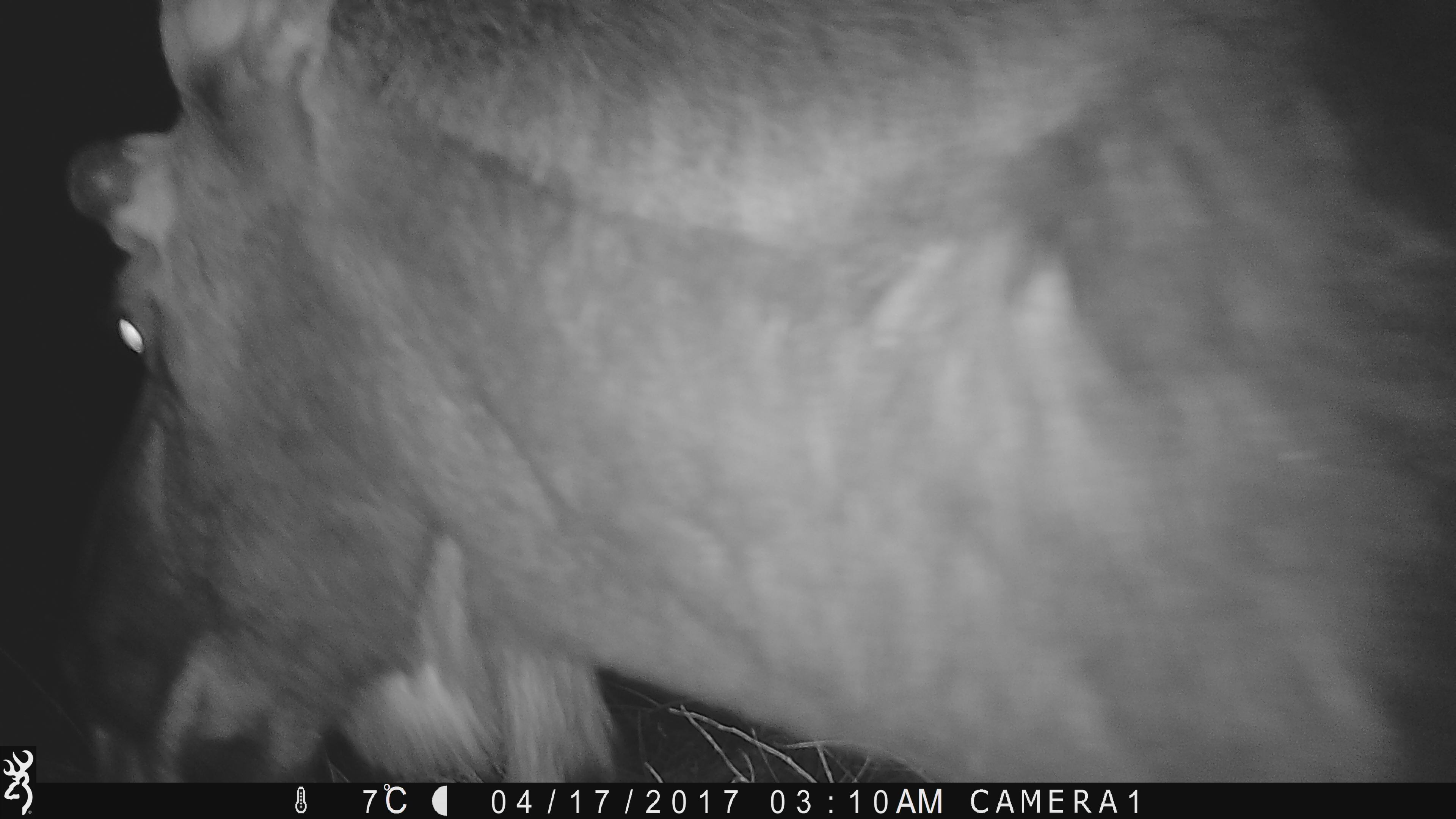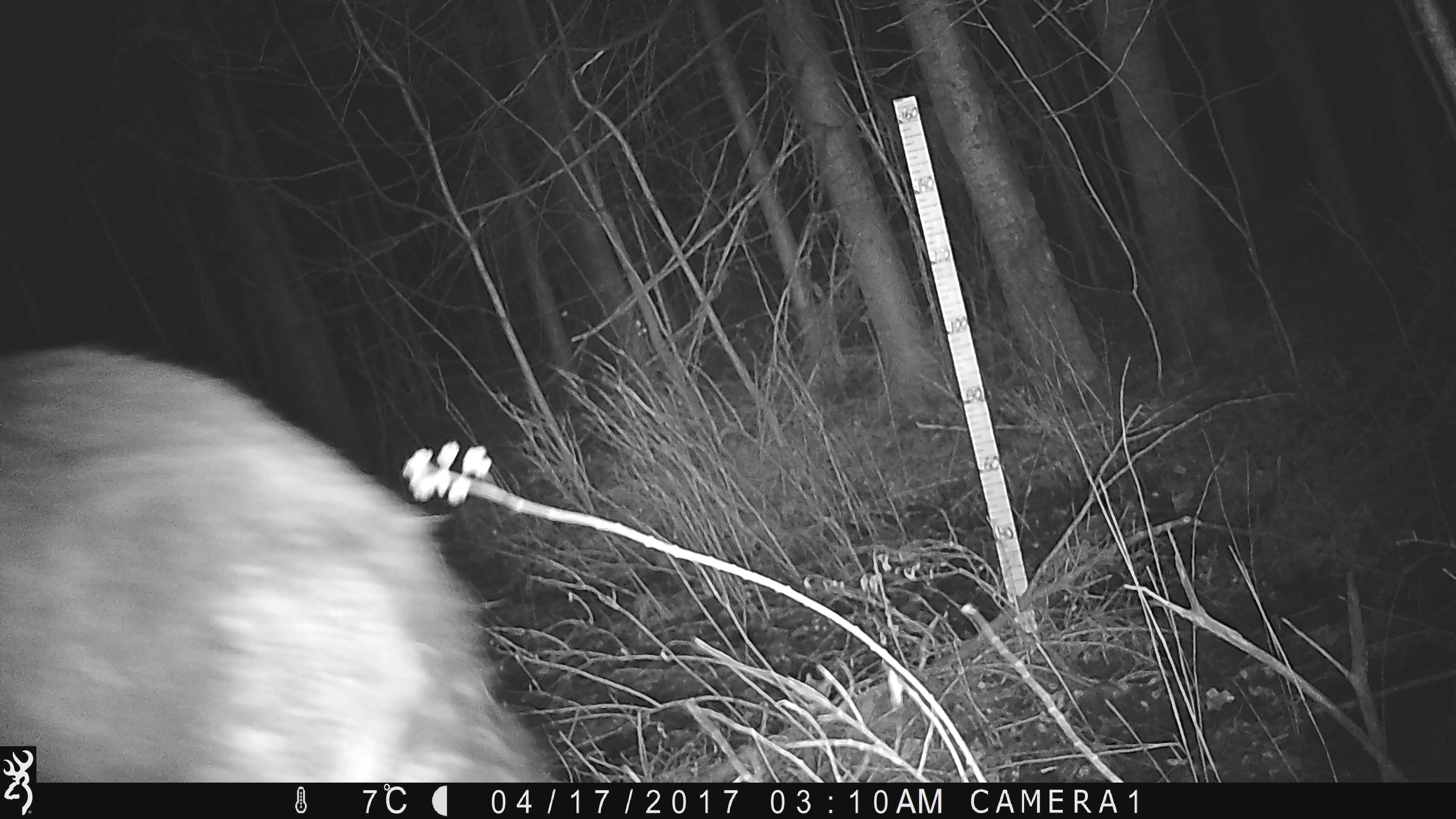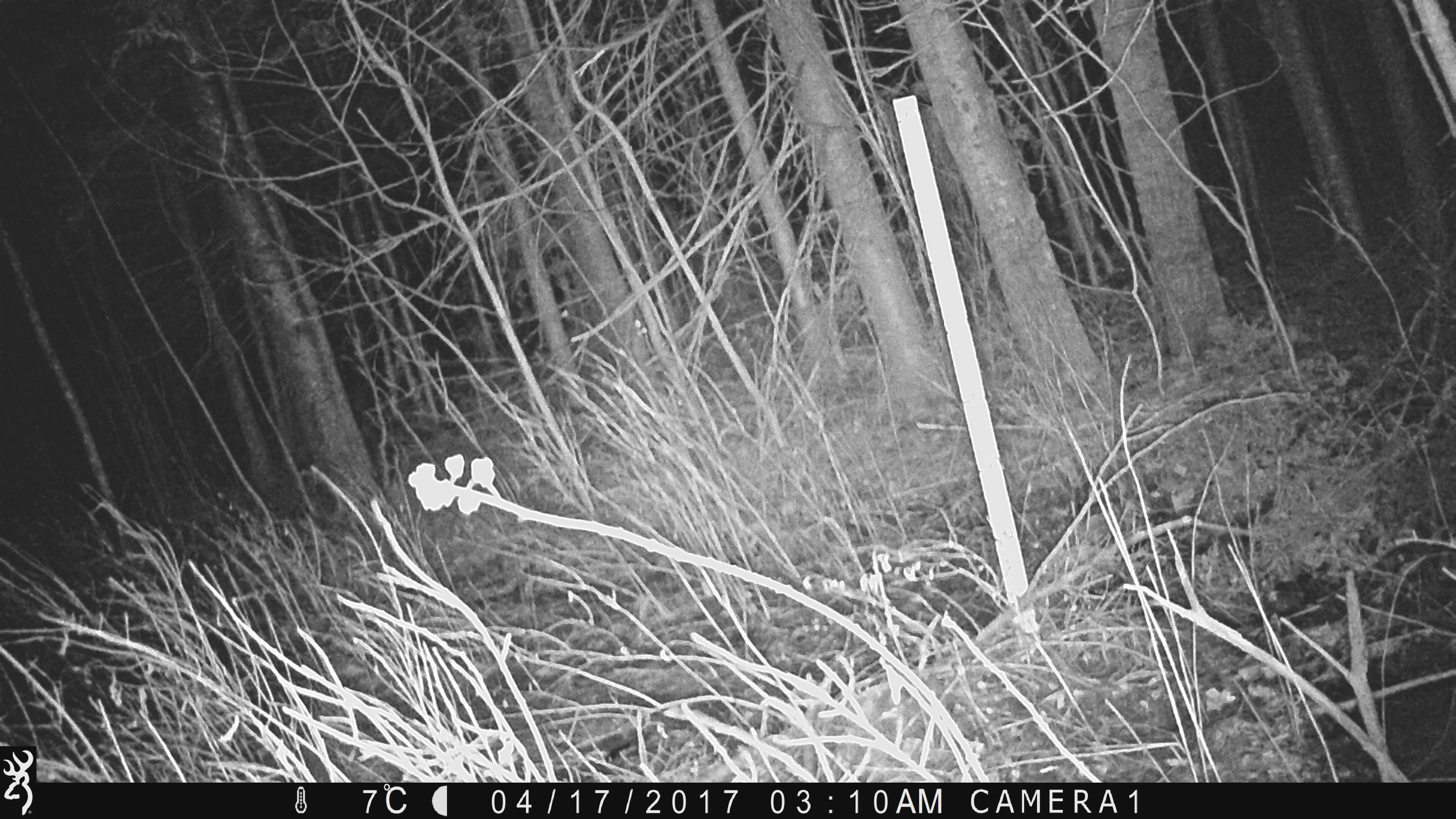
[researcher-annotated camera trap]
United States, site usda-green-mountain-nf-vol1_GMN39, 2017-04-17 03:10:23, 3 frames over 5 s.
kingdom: Animalia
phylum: Chordata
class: Mammalia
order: Artiodactyla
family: Cervidae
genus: Alces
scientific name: Alces alces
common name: moose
Moose (Alces alces).